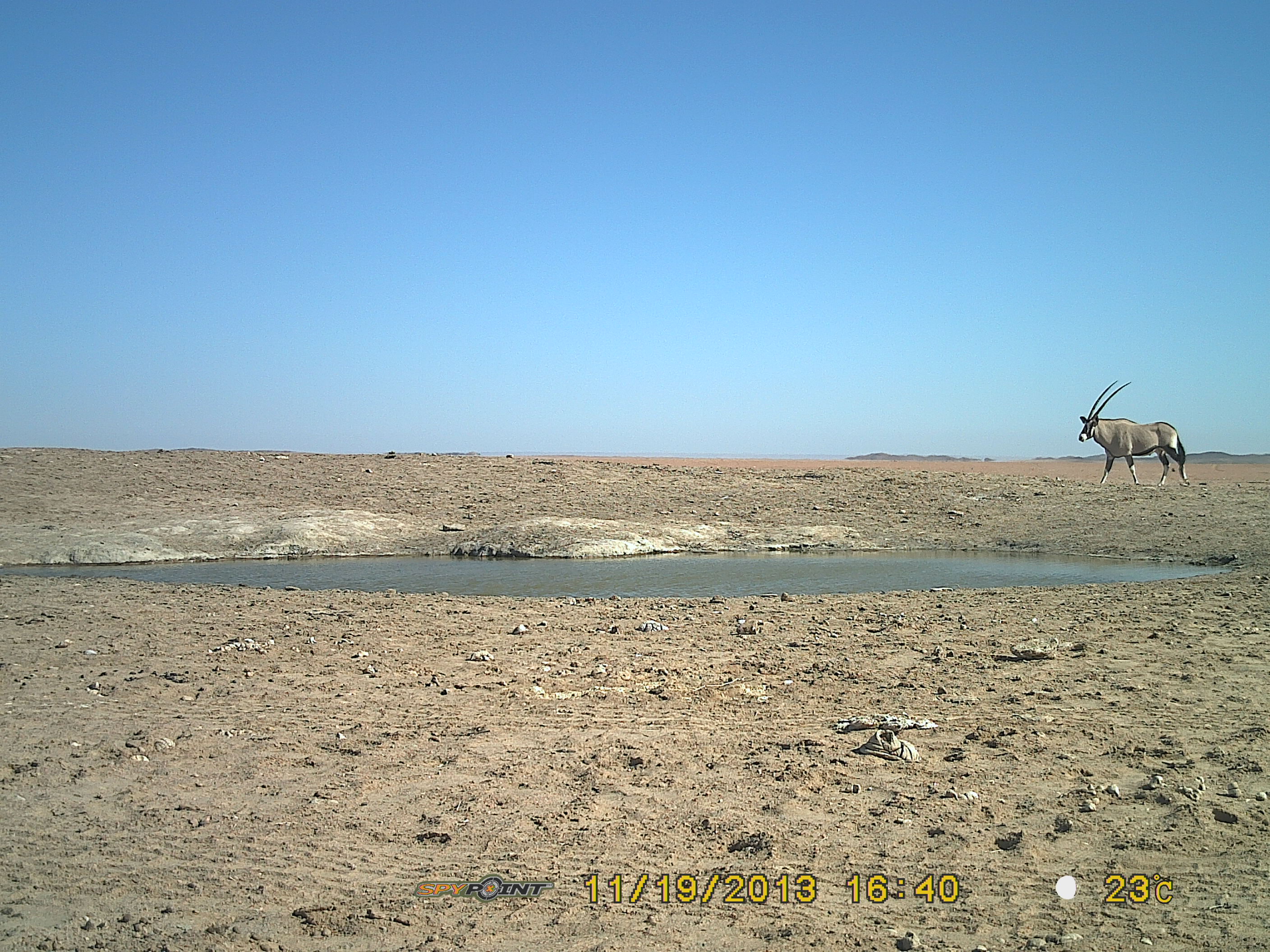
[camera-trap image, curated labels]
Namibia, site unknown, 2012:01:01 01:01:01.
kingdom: Animalia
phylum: Chordata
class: Mammalia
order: Artiodactyla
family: Bovidae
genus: Oryx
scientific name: Oryx gazella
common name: gemsbok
Oryx gazella (gemsbok).